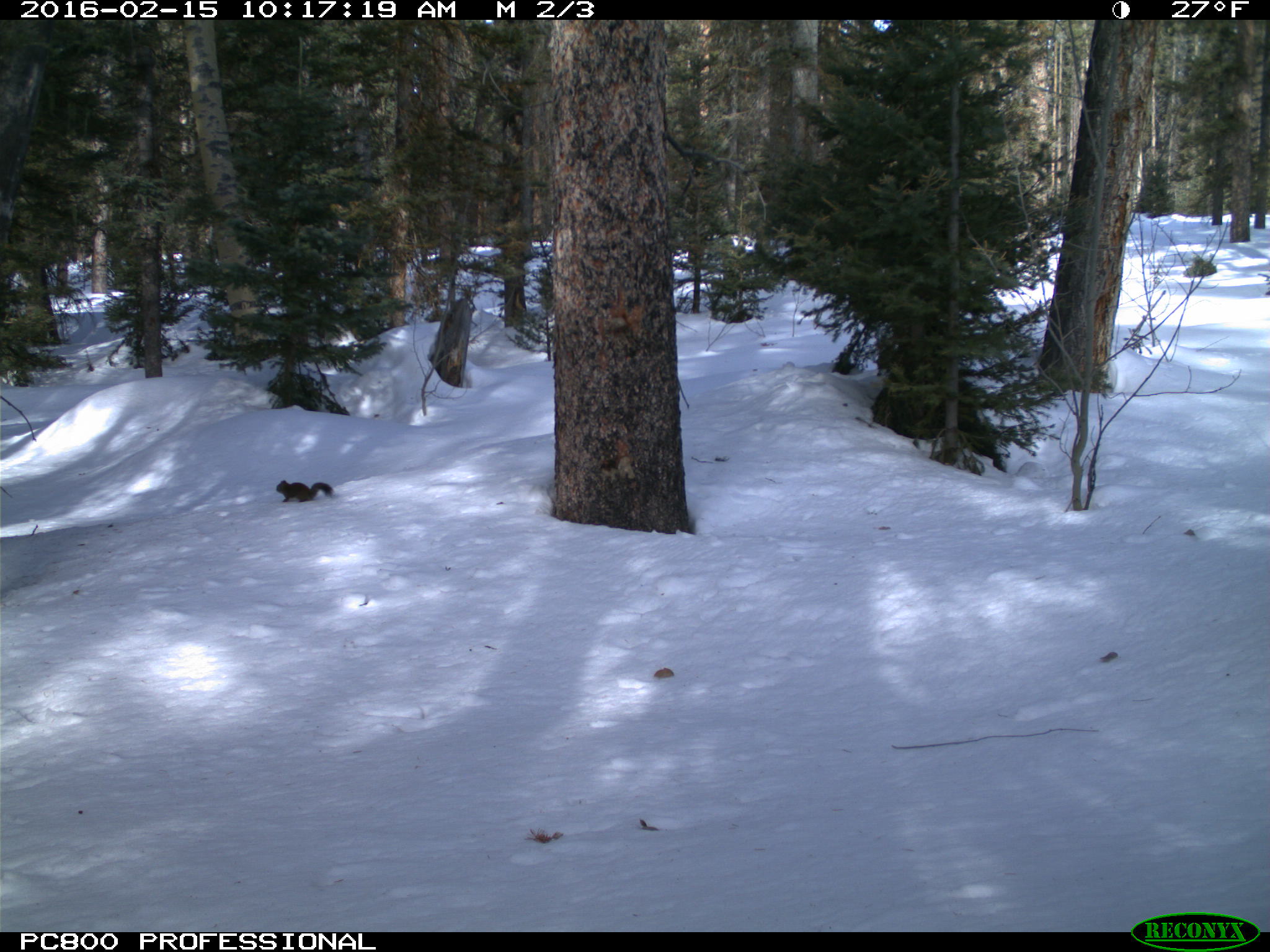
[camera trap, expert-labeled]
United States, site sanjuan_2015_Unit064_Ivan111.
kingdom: Animalia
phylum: Chordata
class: Mammalia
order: Rodentia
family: Sciuridae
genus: Tamiasciurus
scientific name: Tamiasciurus hudsonicus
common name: american red squirrel